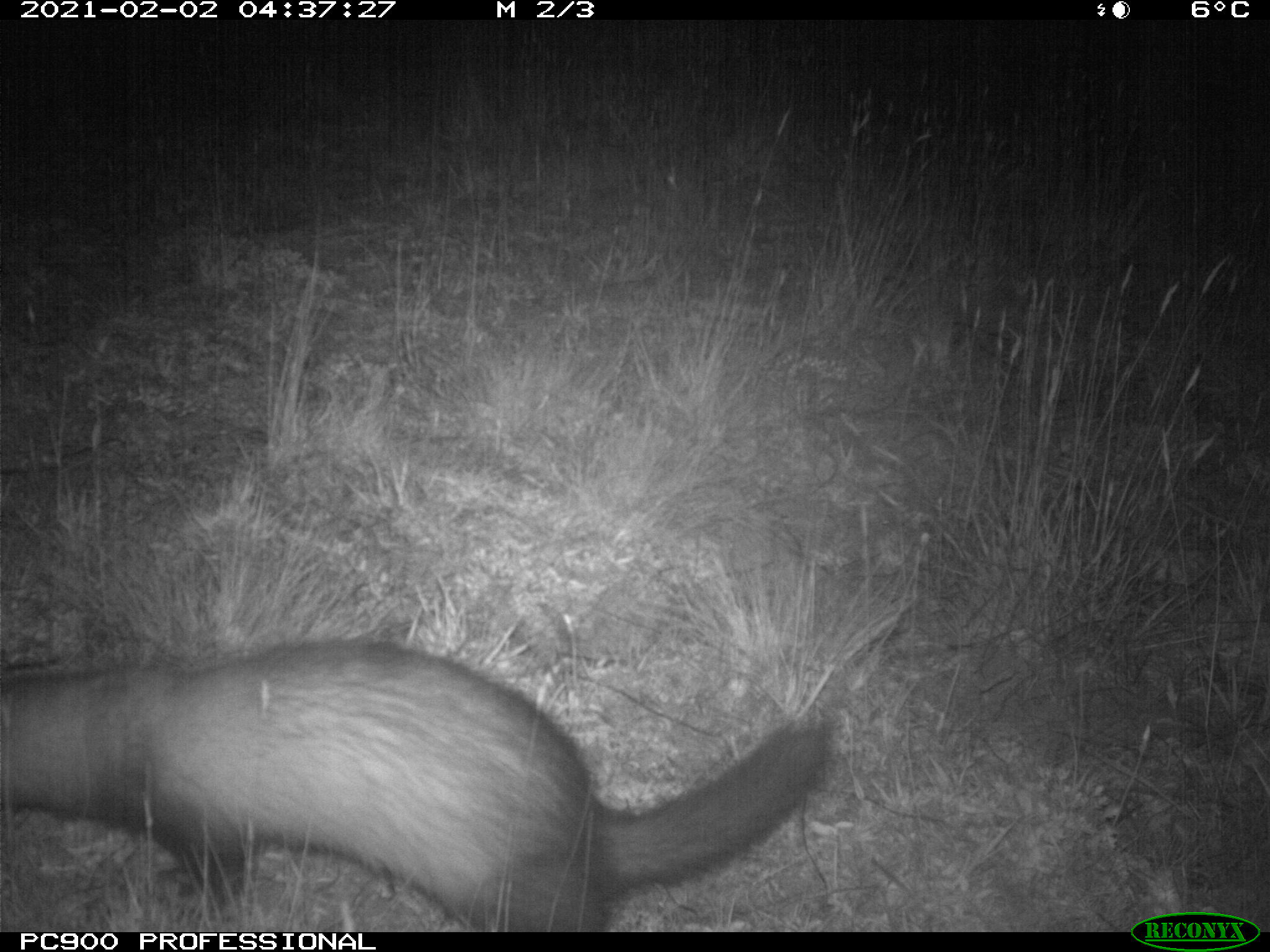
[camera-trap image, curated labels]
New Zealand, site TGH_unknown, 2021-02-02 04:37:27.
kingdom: Animalia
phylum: Chordata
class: Mammalia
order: Carnivora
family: Mustelidae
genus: Mustela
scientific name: Mustela furo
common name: ferret